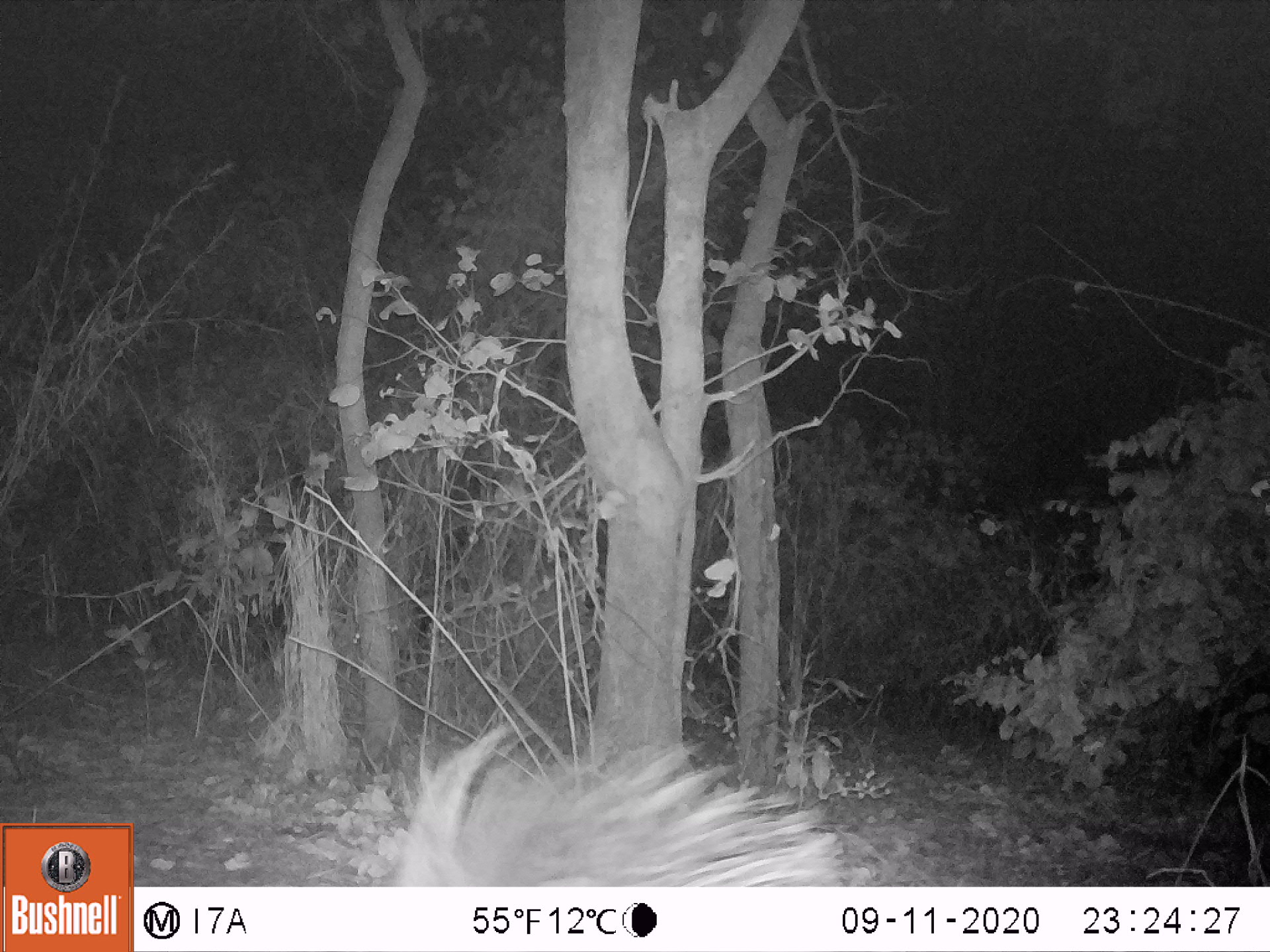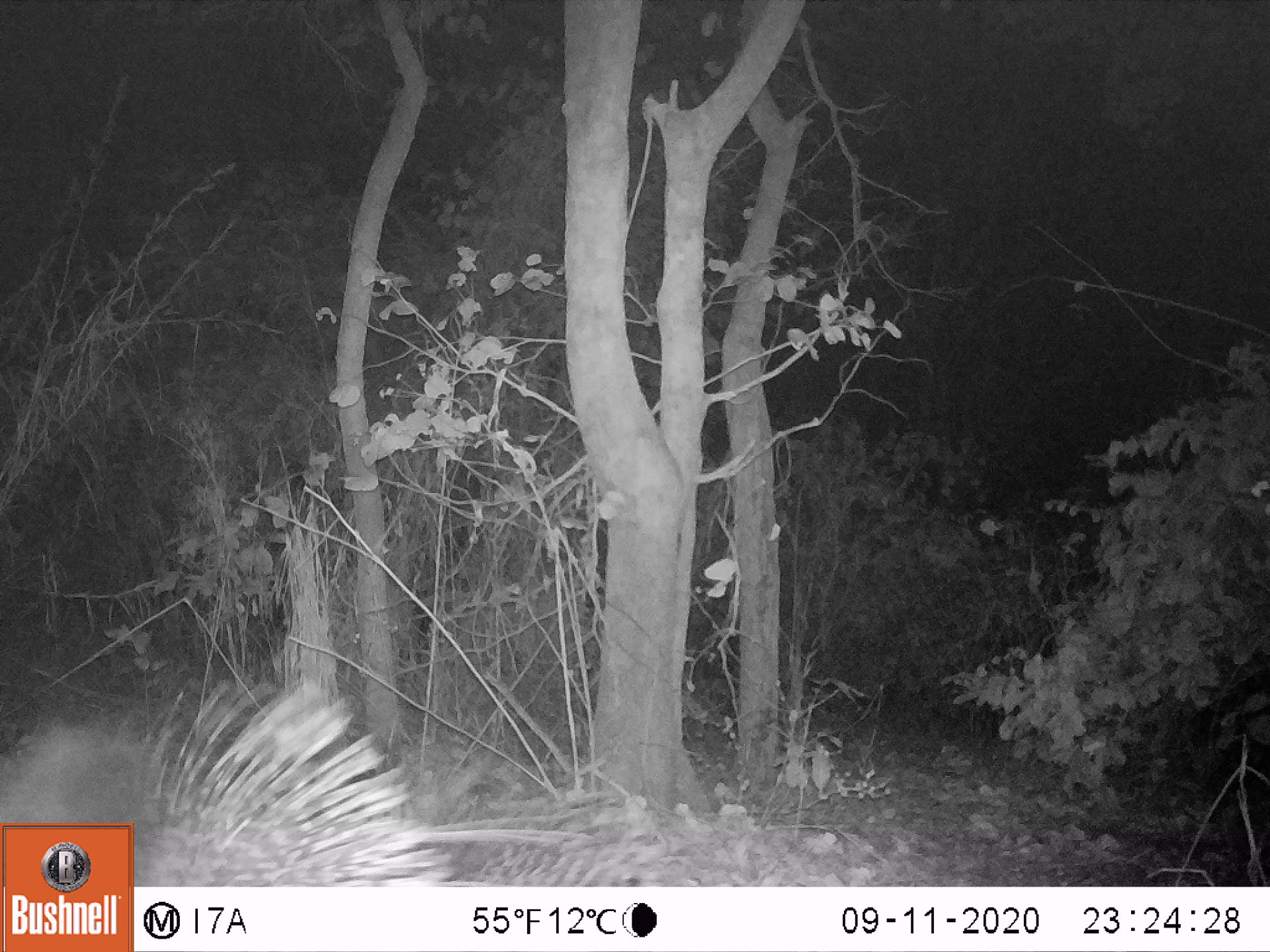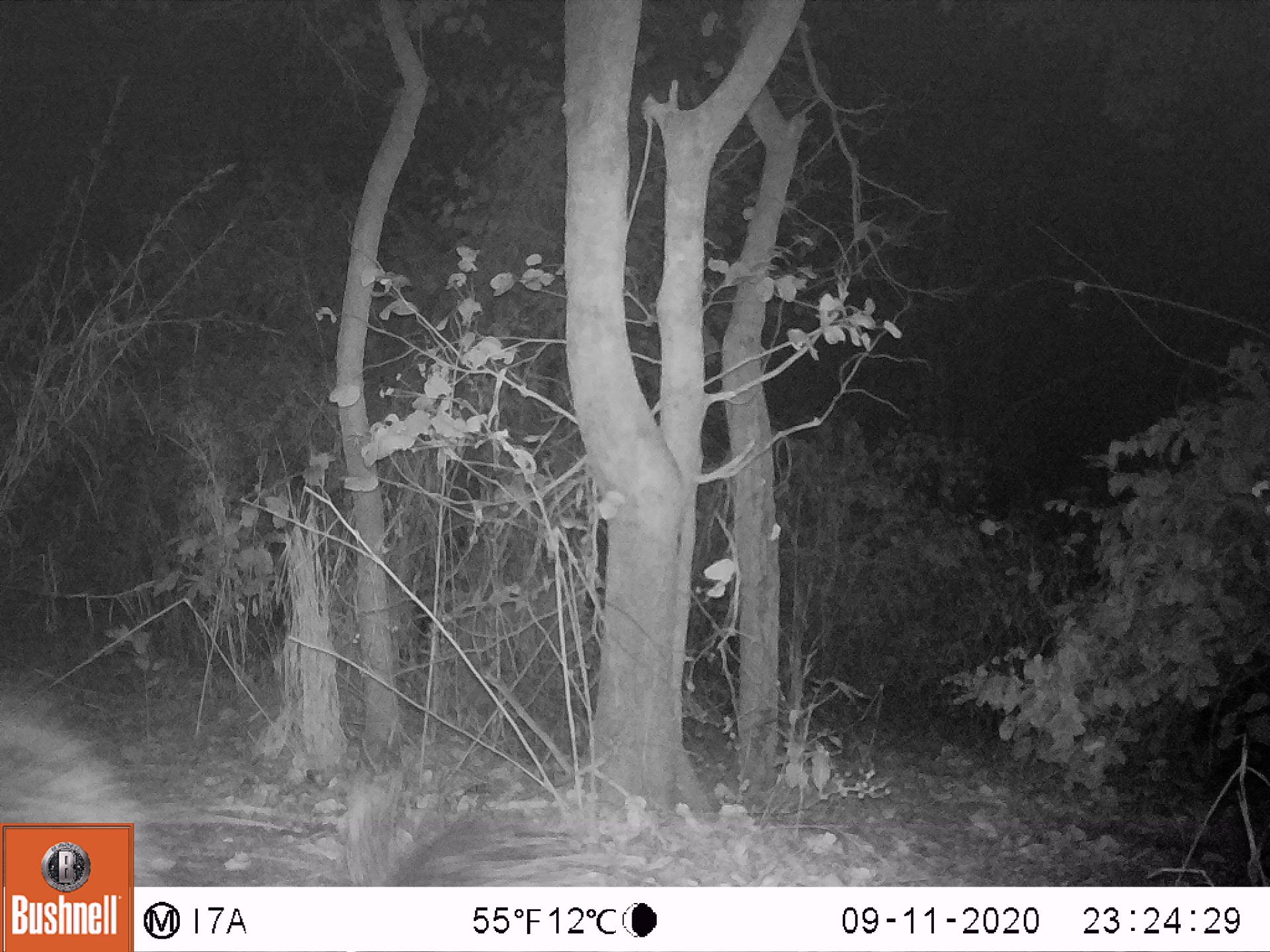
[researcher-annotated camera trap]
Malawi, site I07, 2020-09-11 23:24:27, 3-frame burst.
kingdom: Animalia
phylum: Chordata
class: Mammalia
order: Rodentia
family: Hystricidae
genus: Hystrix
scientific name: Hystrix africaeaustralis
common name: cape porcupine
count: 1